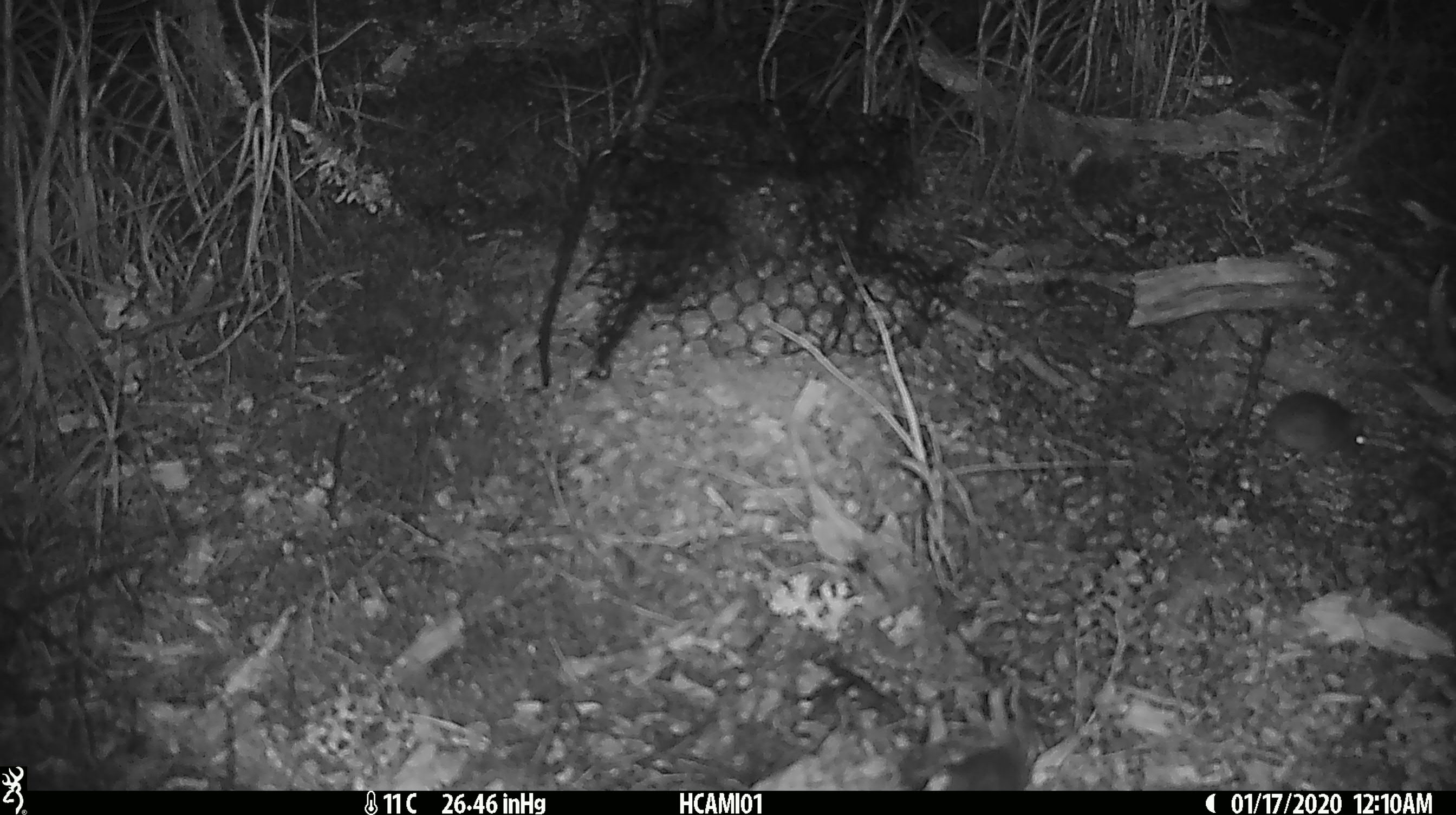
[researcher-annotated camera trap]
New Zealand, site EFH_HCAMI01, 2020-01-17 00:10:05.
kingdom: Animalia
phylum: Chordata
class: Mammalia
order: Rodentia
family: Muridae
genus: Mus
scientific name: Mus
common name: mouse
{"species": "mouse (Mus)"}